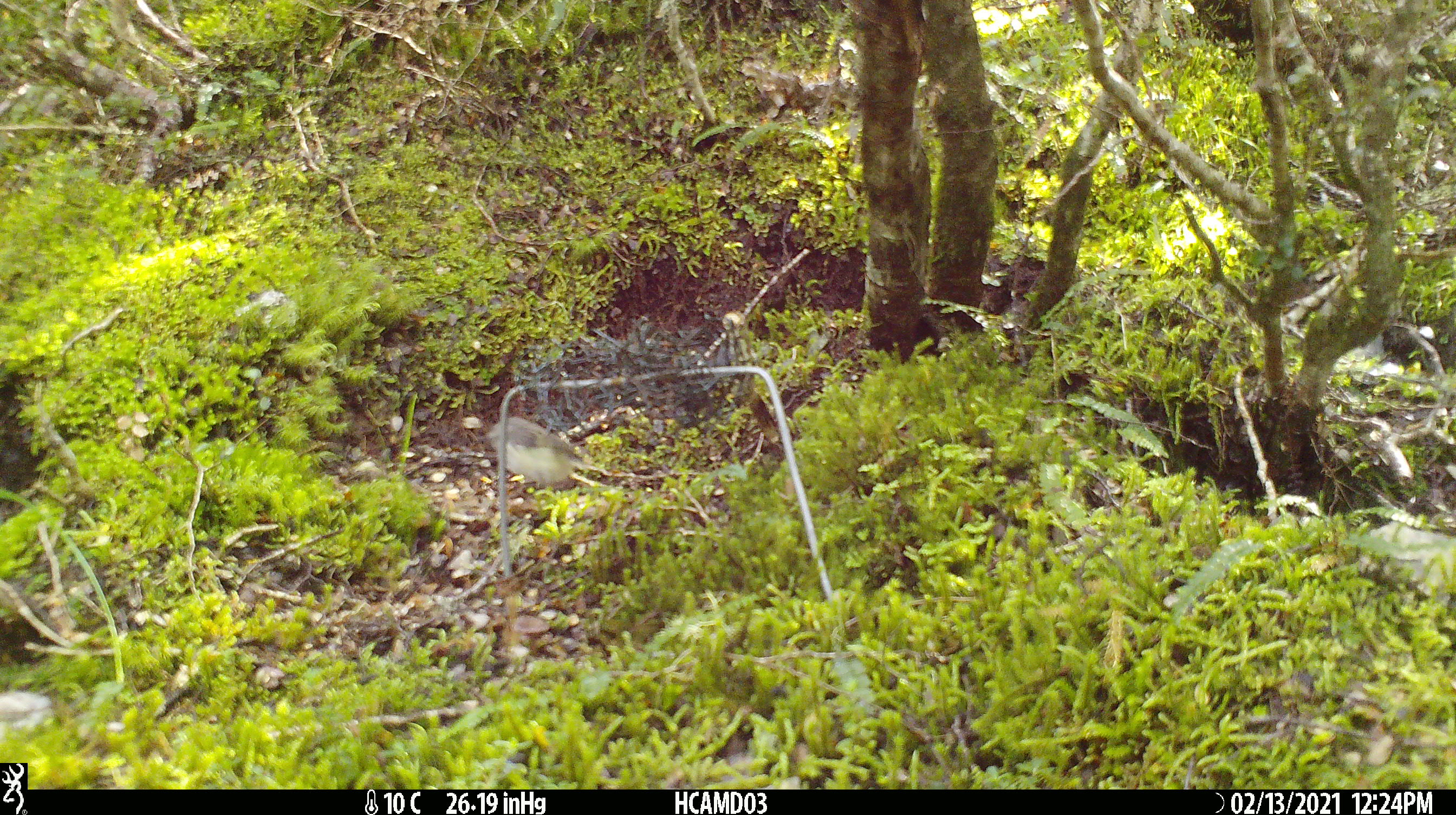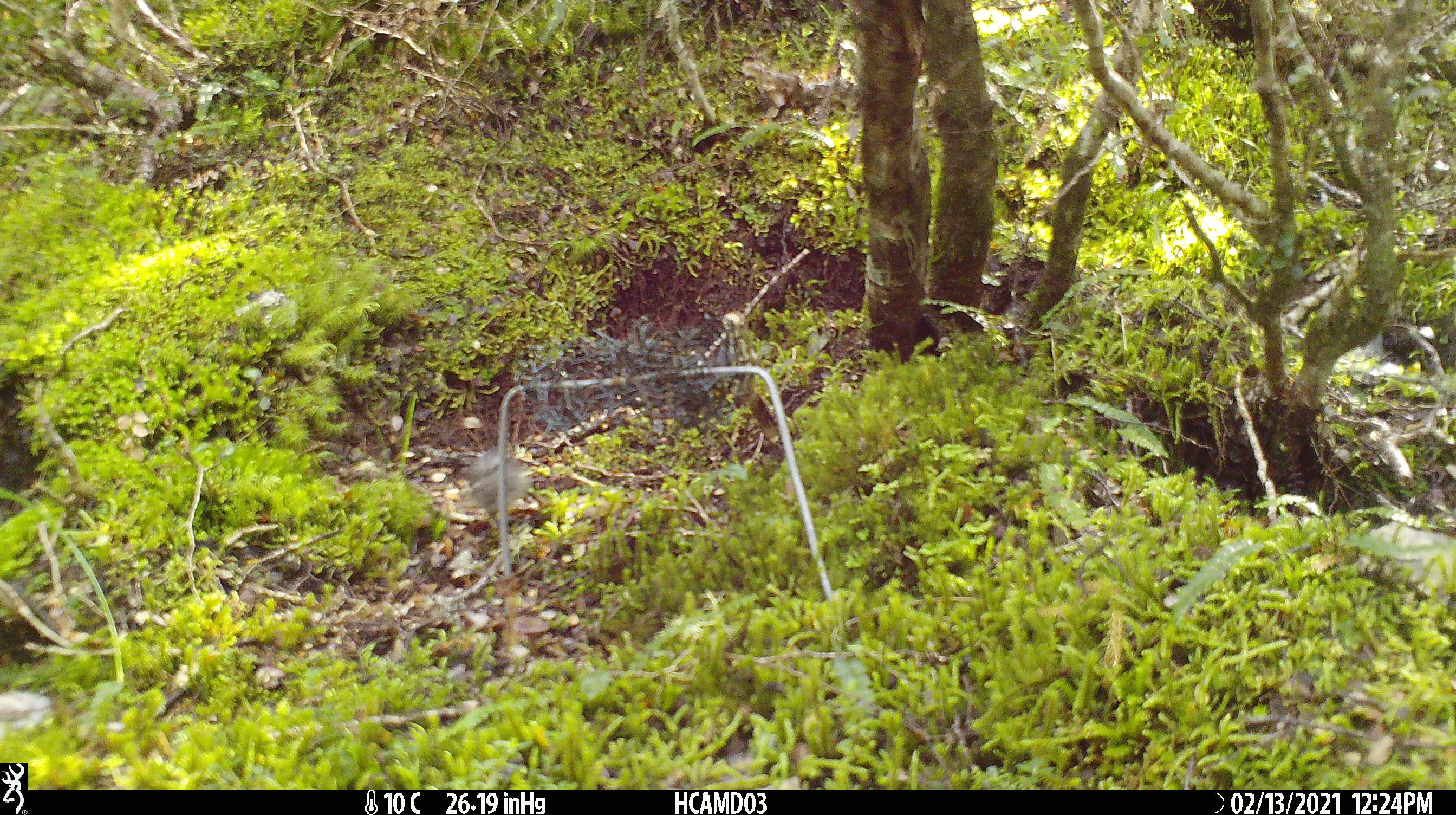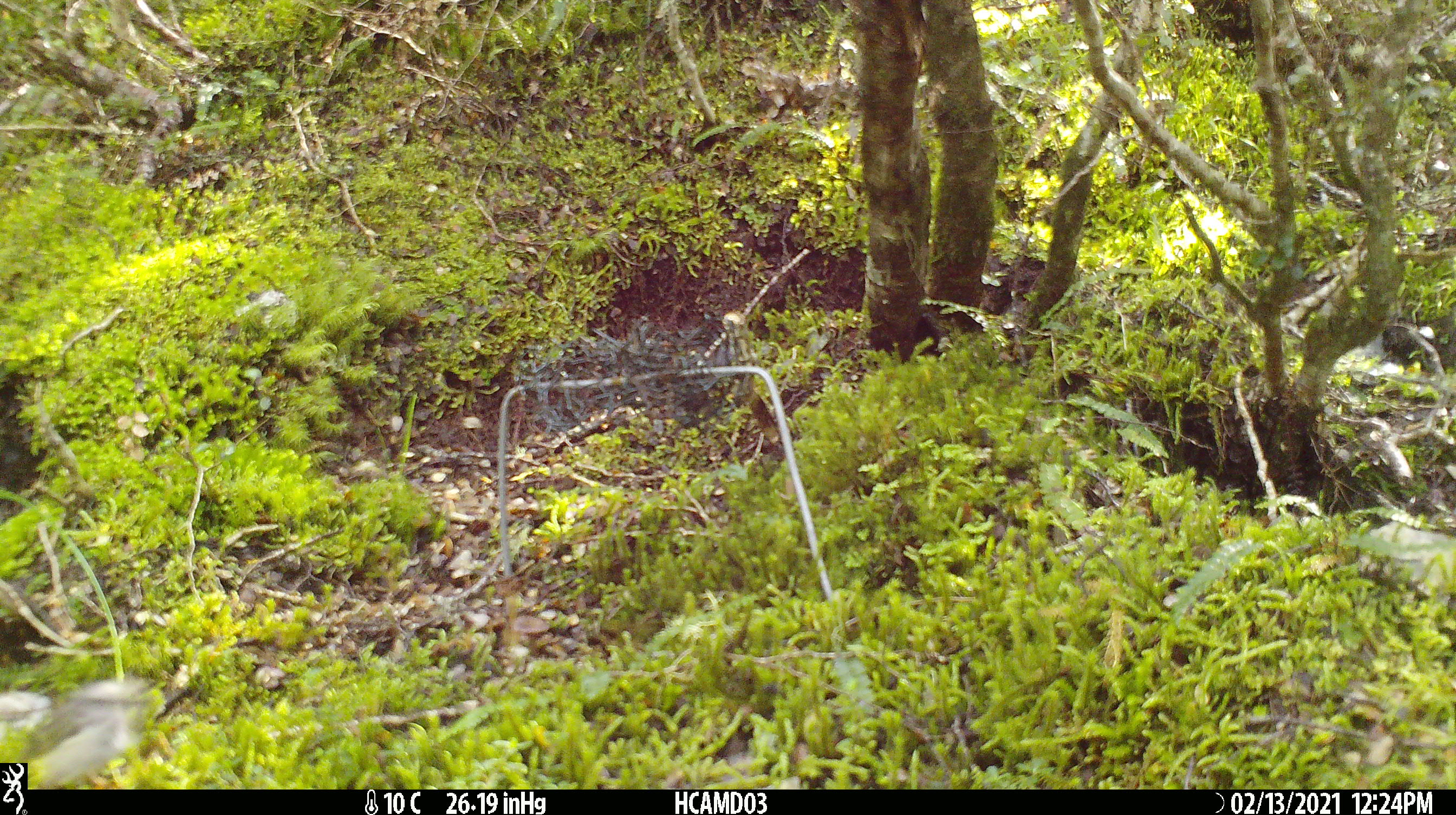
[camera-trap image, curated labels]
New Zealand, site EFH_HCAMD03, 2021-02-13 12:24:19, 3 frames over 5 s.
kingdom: Animalia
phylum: Chordata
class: Aves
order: Passeriformes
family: Acanthisittidae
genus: Acanthisitta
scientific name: Acanthisitta chloris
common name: rifleman